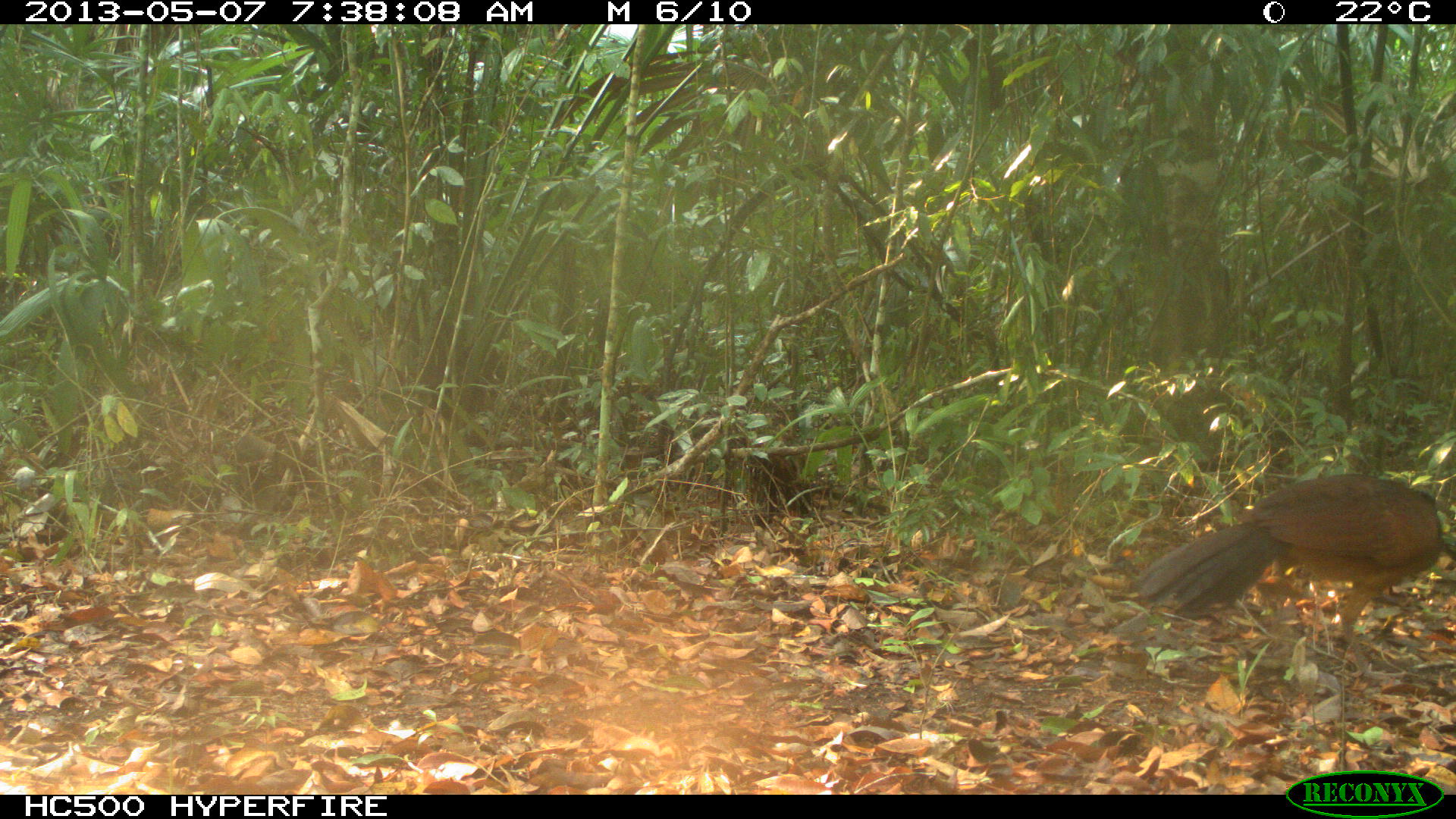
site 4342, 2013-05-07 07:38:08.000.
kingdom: Animalia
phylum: Chordata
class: Aves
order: Galliformes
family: Cracidae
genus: Crax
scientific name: Crax rubra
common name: great curassow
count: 1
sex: female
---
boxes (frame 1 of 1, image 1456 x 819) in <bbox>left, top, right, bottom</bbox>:
crax rubra: <bbox>1131, 474, 1448, 674</bbox>